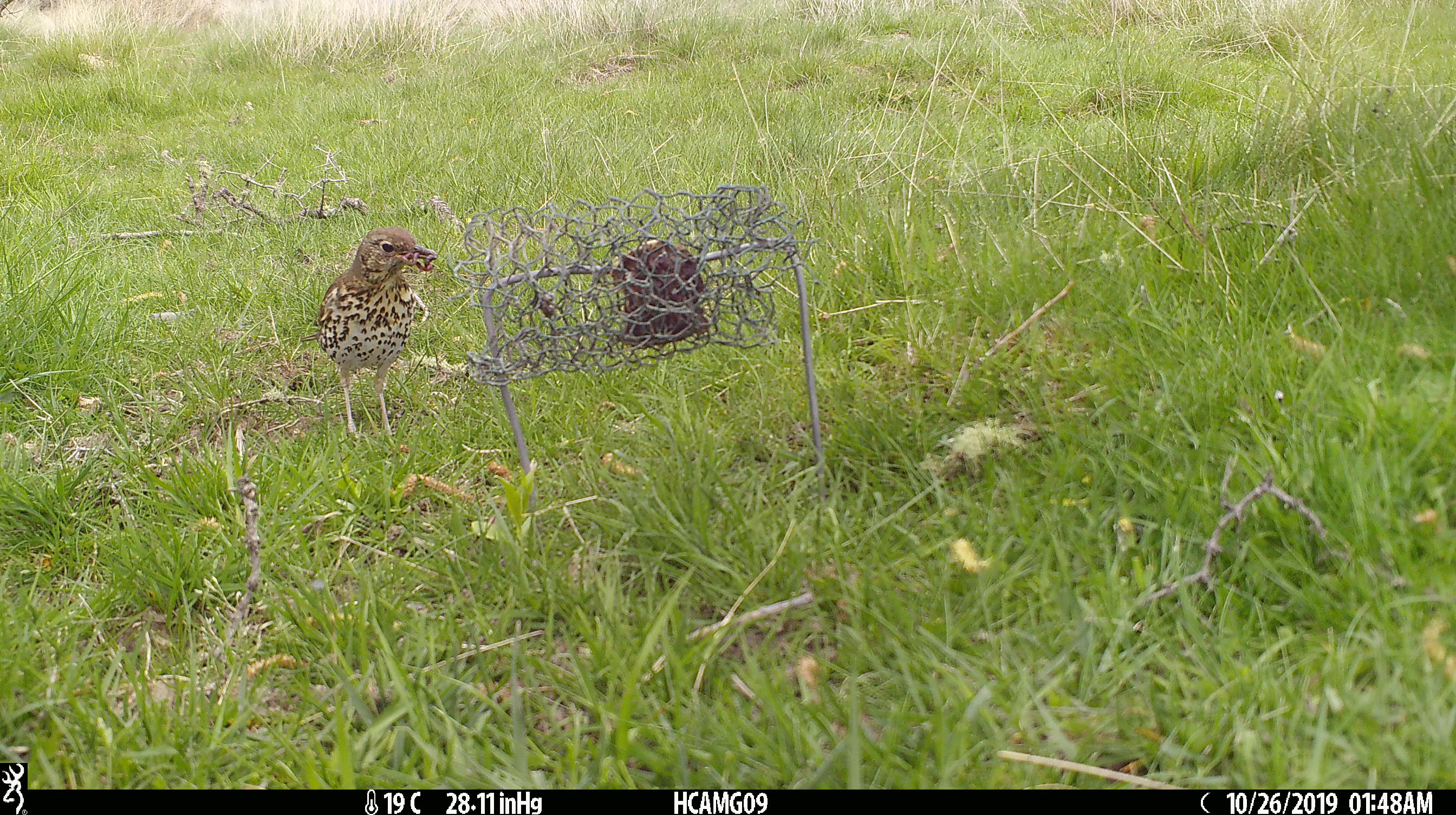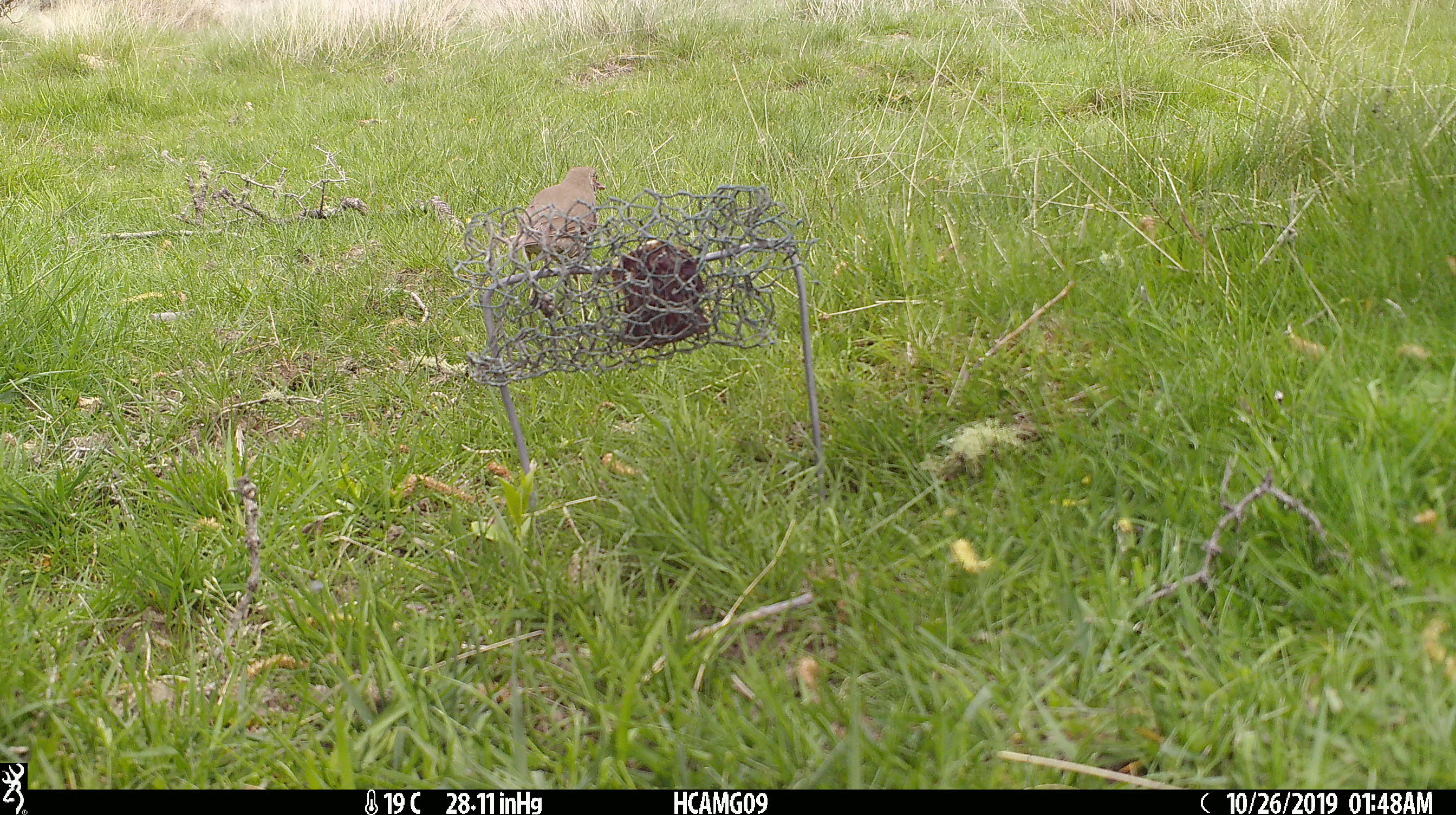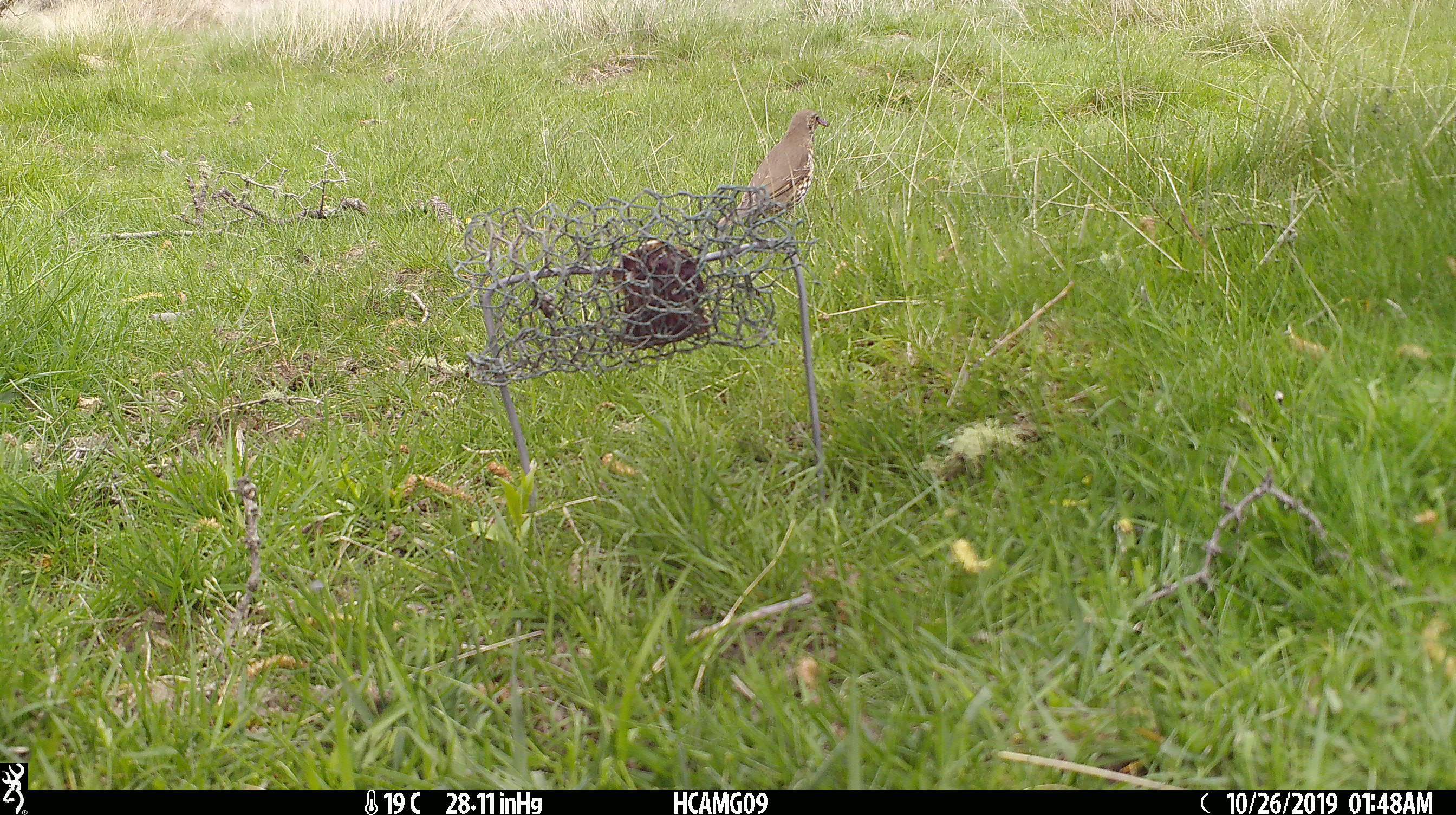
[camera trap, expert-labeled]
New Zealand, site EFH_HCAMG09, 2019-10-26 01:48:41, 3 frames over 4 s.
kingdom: Animalia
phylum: Chordata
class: Aves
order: Passeriformes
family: Turdidae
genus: Turdus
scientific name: Turdus philomelos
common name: song thrush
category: thrush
Thrush (song thrush) (Turdus philomelos).